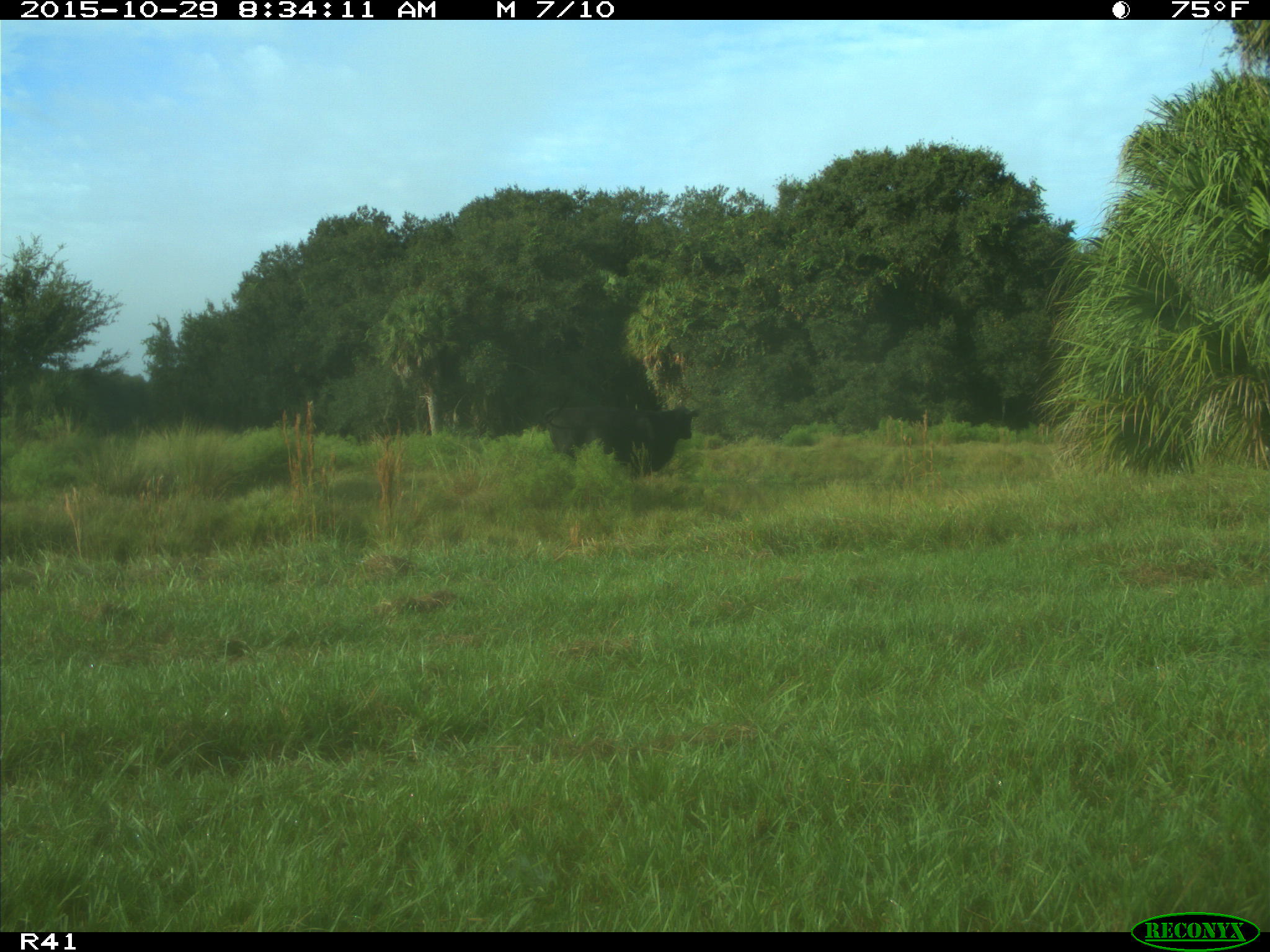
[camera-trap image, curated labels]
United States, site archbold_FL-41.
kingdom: Animalia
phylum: Chordata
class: Mammalia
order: Artiodactyla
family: Bovidae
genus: Bos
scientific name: Bos taurus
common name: domestic cow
Bos taurus (domestic cow).